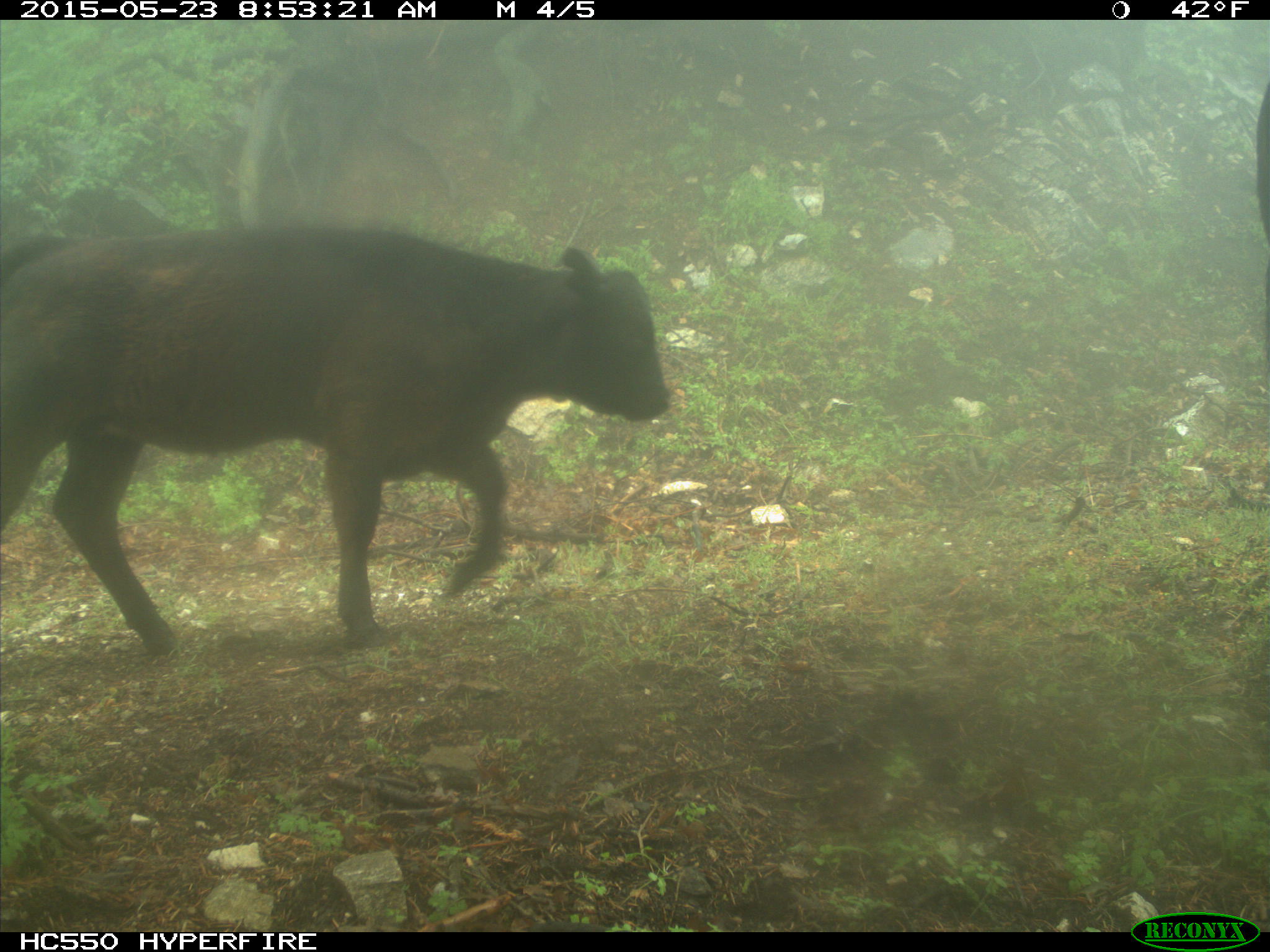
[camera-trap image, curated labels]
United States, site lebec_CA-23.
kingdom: Animalia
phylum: Chordata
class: Mammalia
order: Artiodactyla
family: Bovidae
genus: Bos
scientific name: Bos taurus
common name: domestic cow